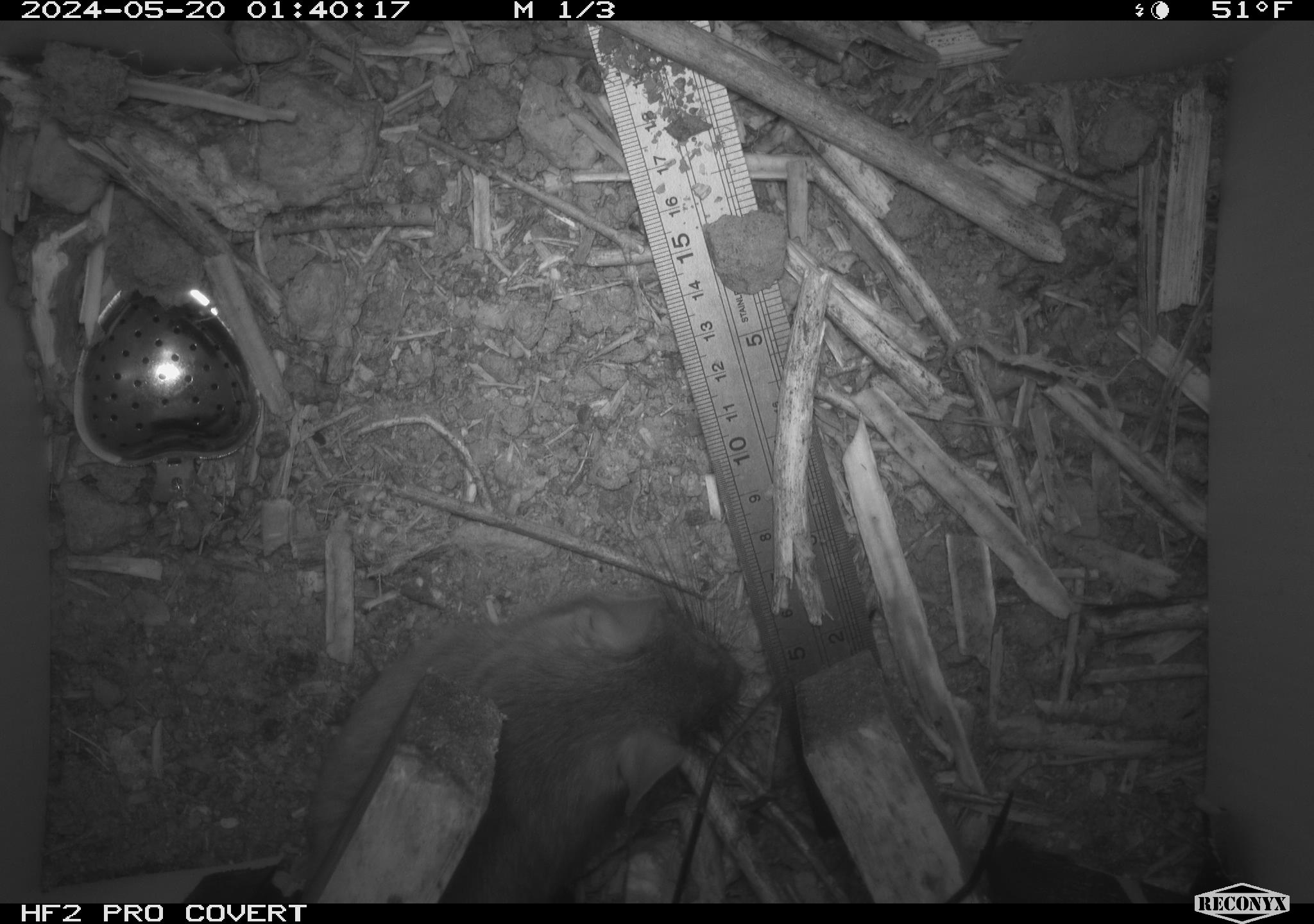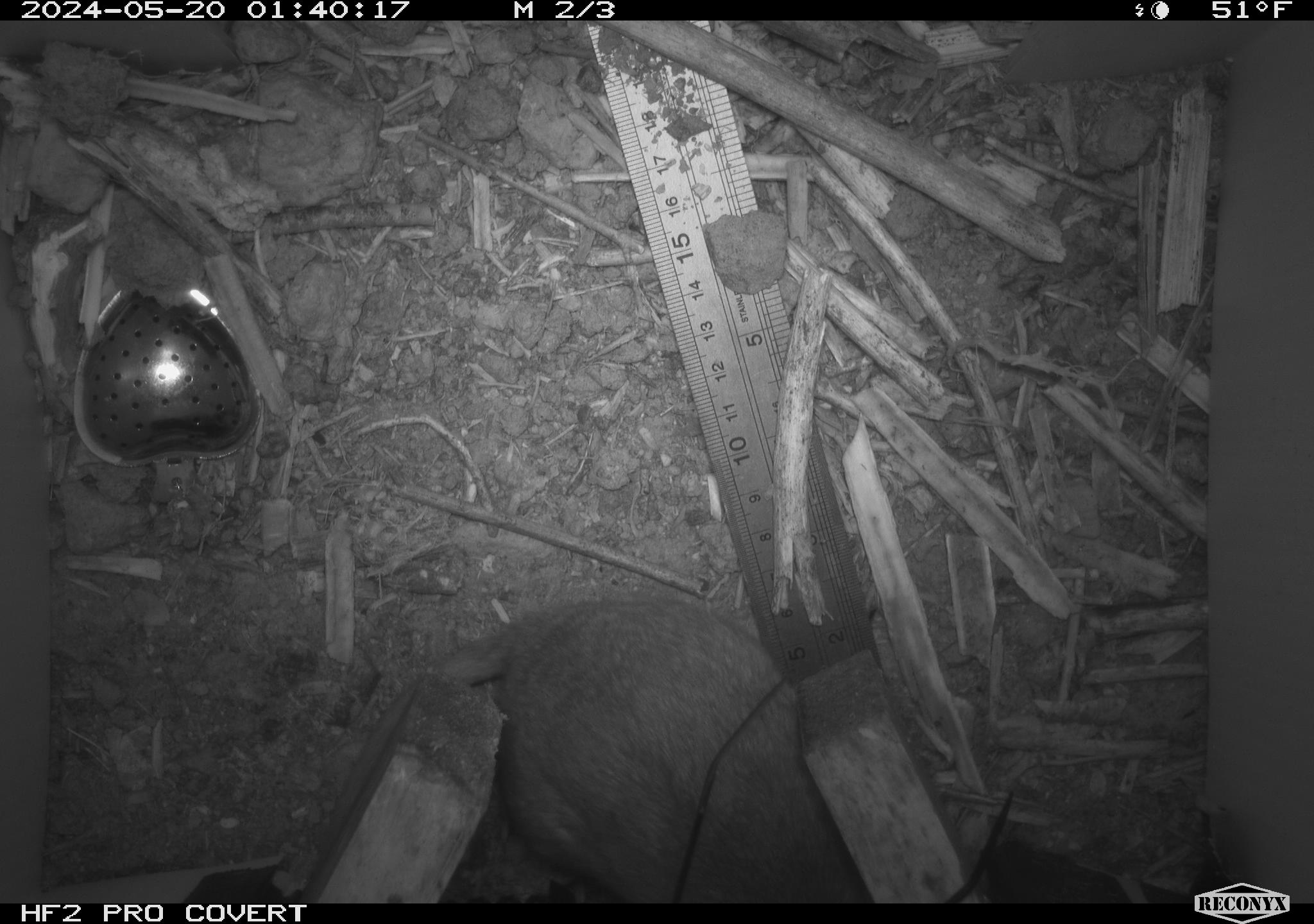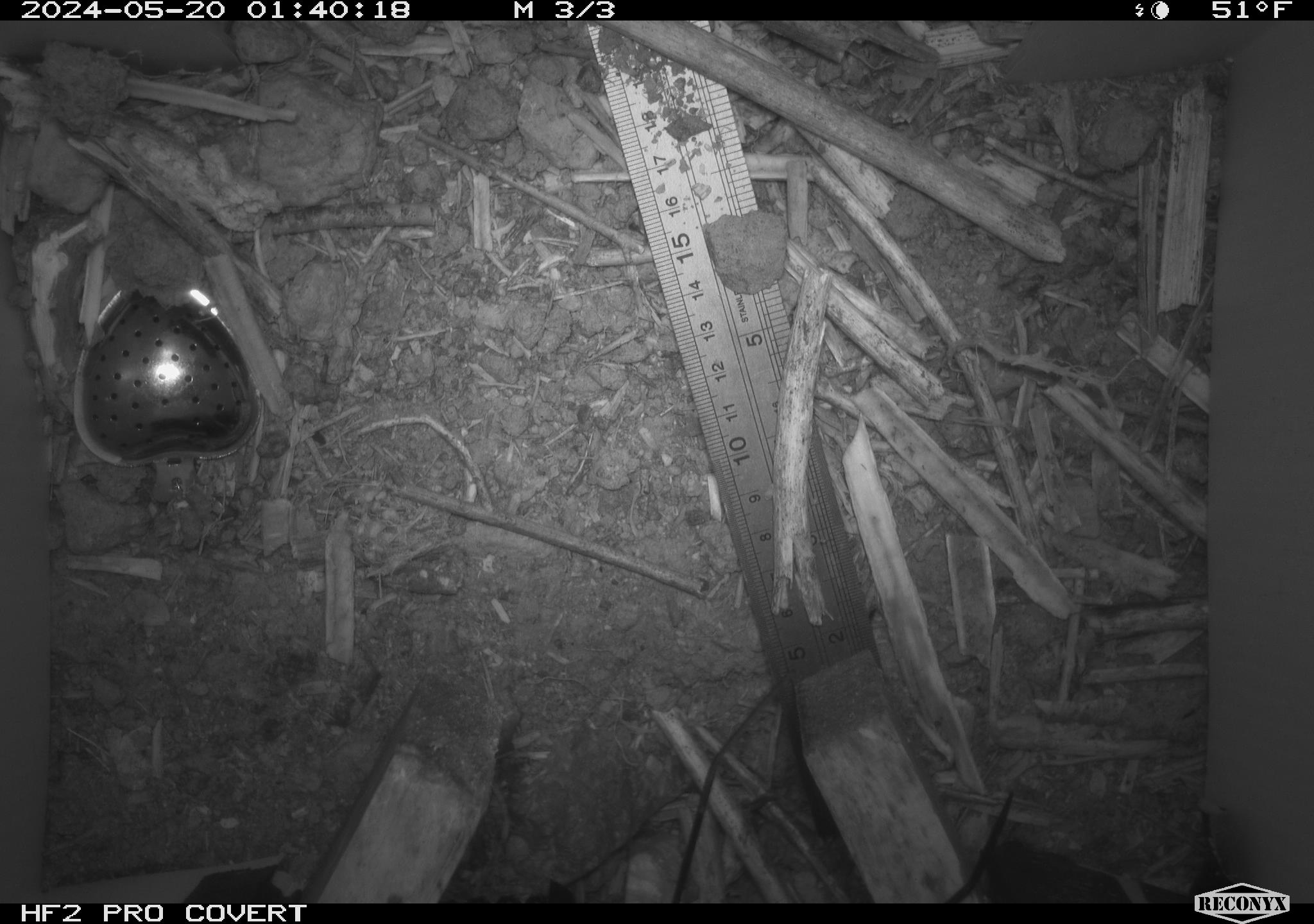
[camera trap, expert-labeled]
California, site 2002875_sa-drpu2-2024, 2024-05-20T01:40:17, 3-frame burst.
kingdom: Animalia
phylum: Chordata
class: Mammalia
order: Rodentia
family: Cricetidae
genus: Neotoma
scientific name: Neotoma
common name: pack rat or woodrat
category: neotoma species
Neotoma species (pack rat or woodrat) (Neotoma).